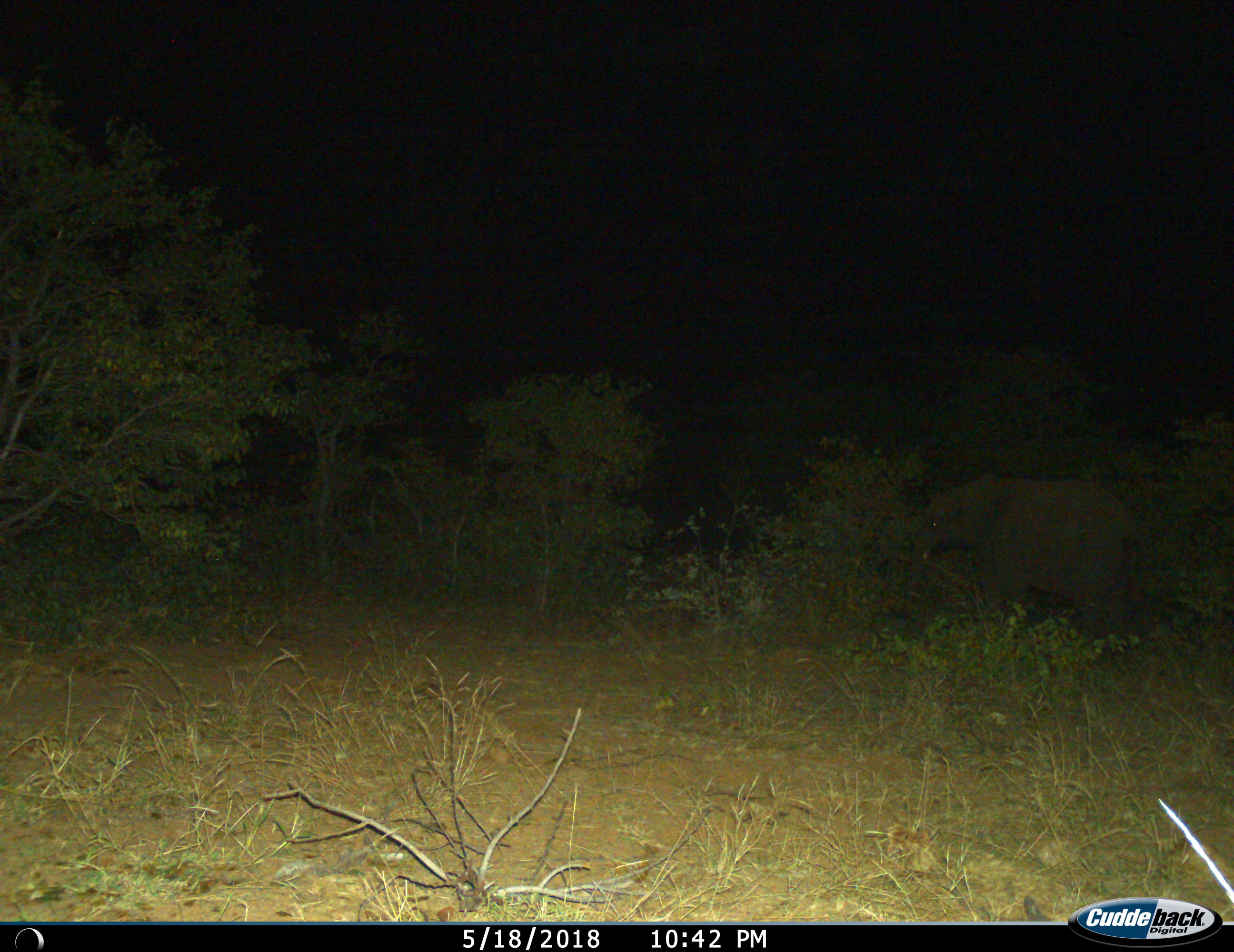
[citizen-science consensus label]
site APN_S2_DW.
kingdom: Animalia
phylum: Chordata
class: Mammalia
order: Proboscidea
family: Elephantidae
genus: Loxodonta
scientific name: Loxodonta africana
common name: african bush elephant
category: elephant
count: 1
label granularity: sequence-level